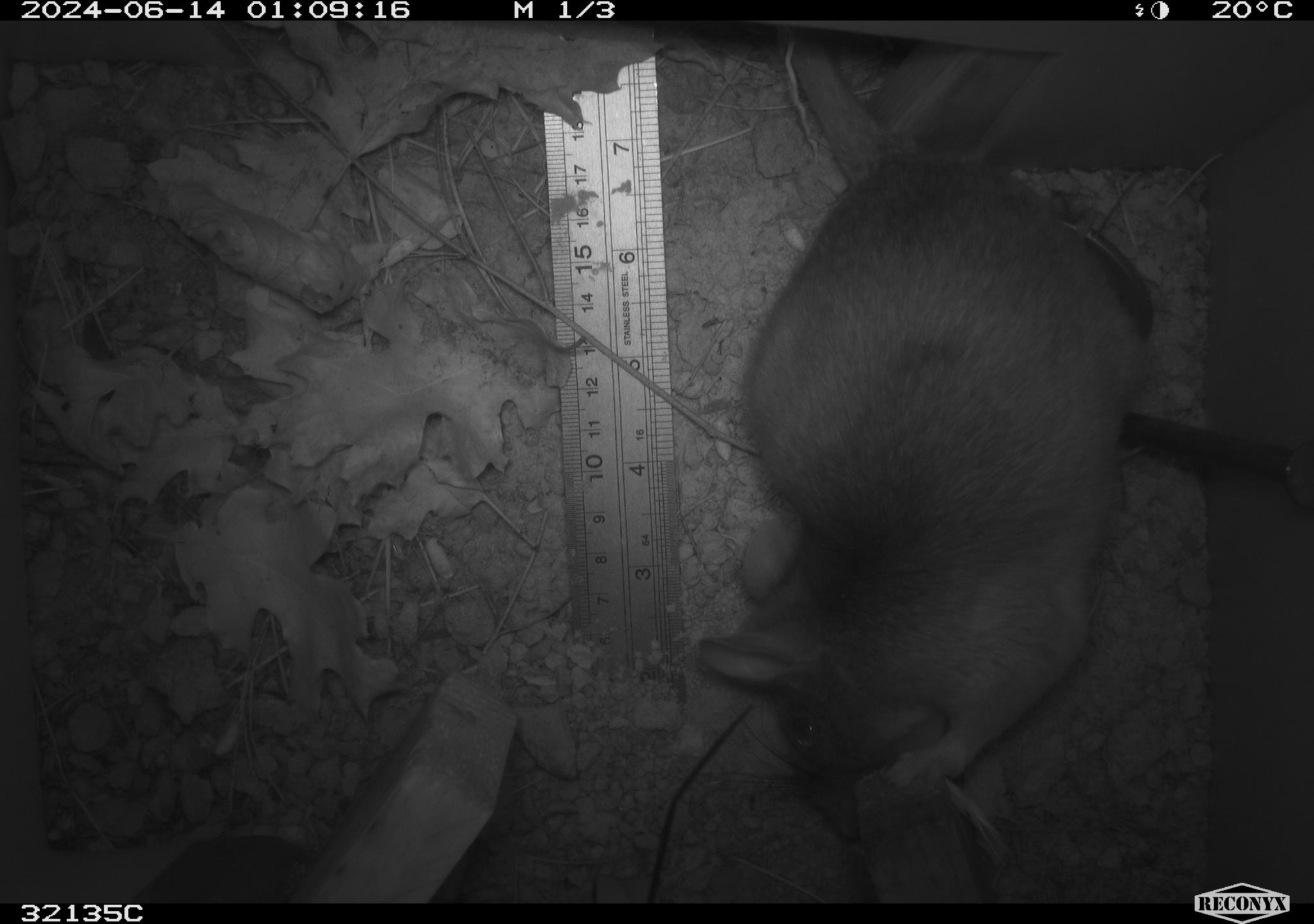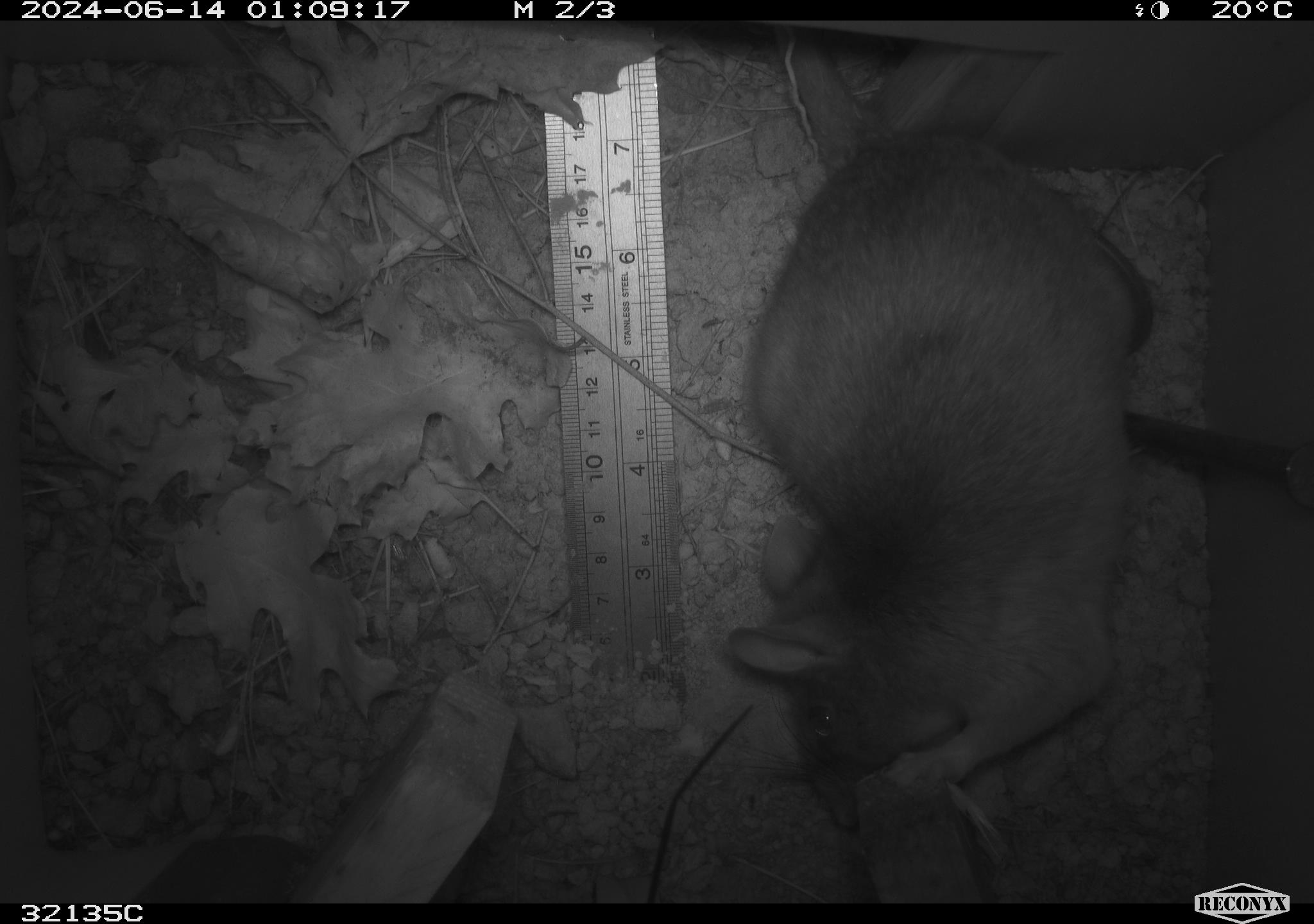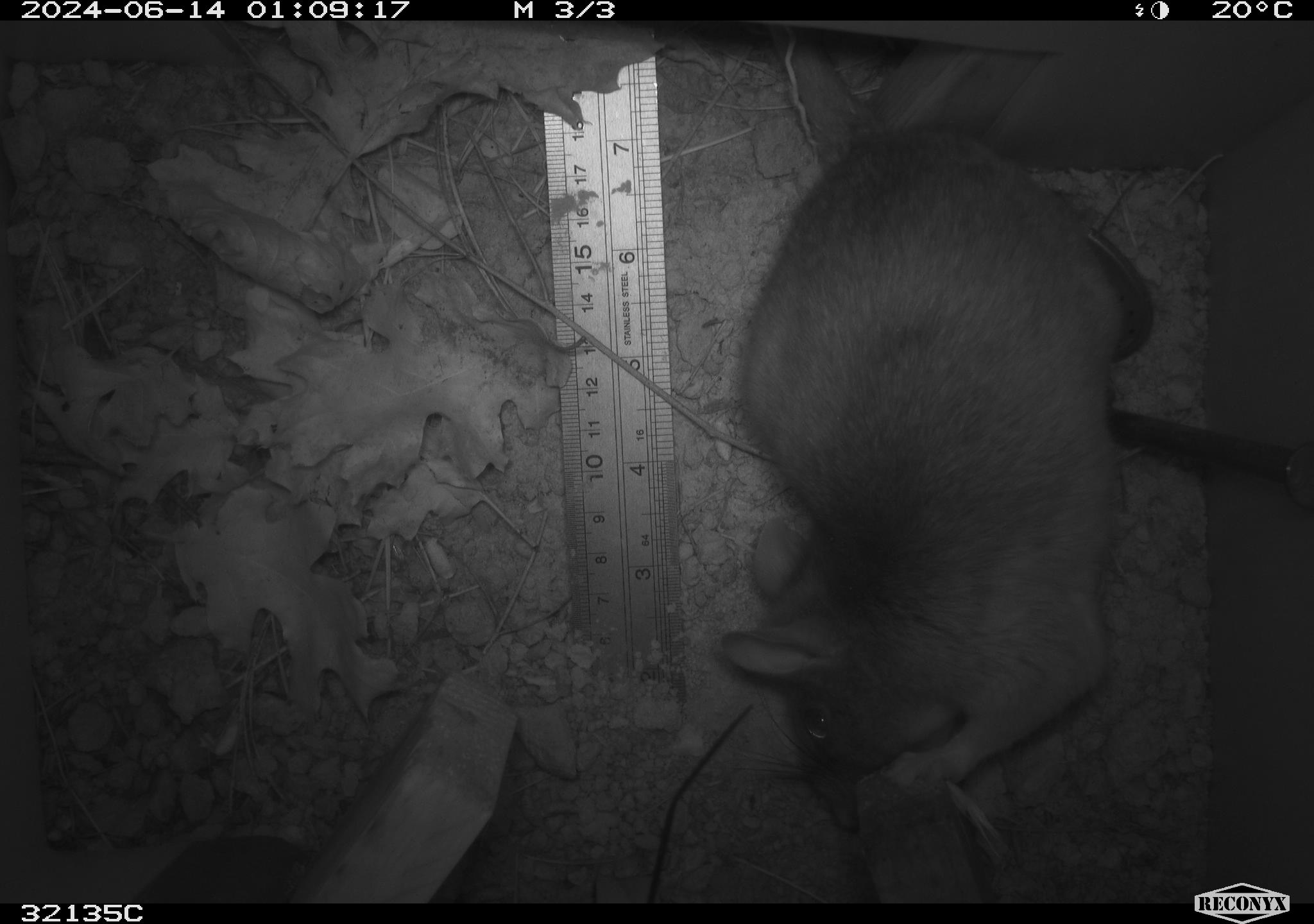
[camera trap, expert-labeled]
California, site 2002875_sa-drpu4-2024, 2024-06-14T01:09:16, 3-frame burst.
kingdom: Animalia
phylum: Chordata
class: Mammalia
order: Rodentia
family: Cricetidae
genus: Neotoma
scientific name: Neotoma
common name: pack rat or woodrat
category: neotoma species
Neotoma species (pack rat or woodrat) (Neotoma).